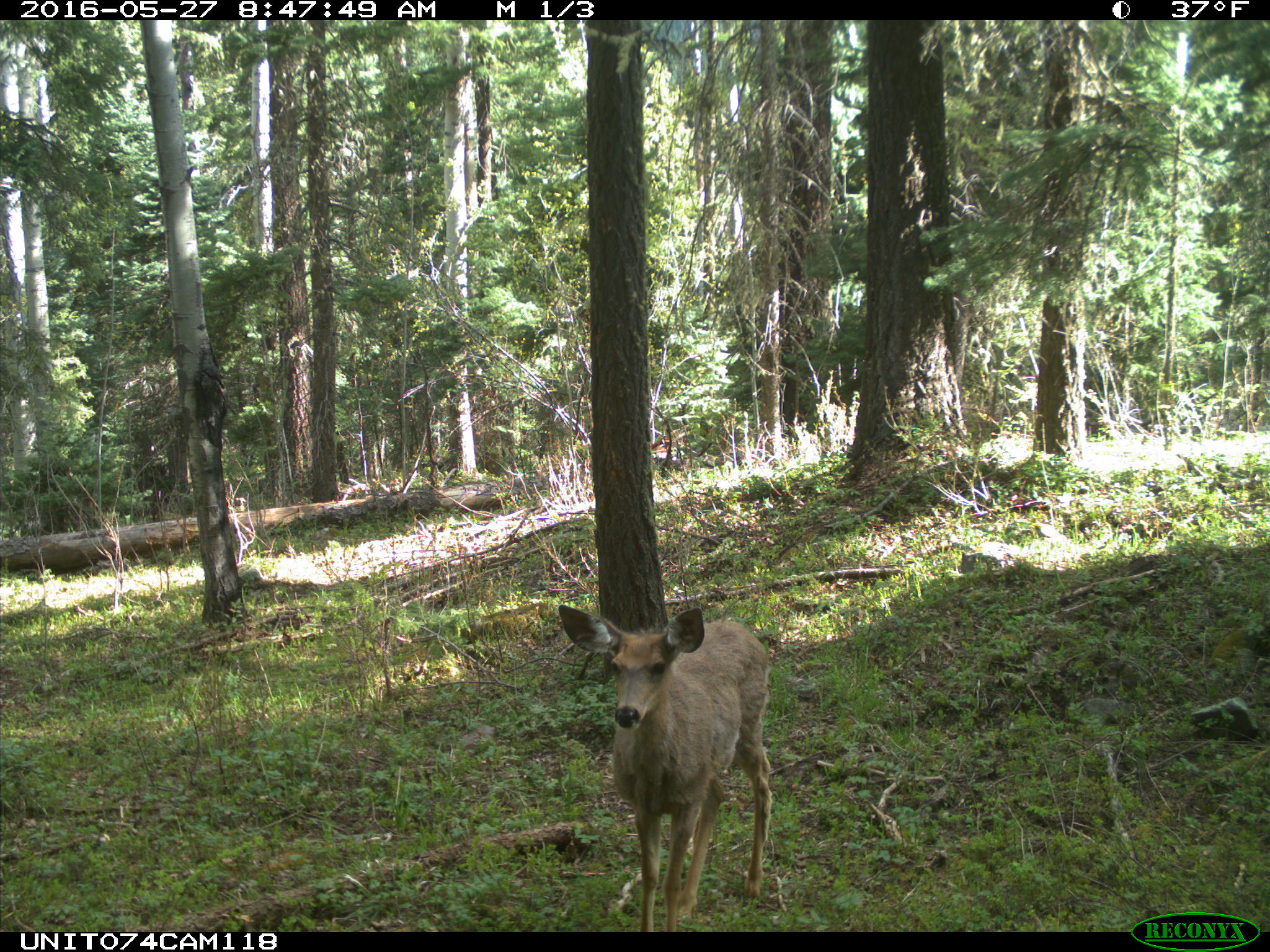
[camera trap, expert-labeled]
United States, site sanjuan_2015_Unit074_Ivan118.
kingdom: Animalia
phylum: Chordata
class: Mammalia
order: Artiodactyla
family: Cervidae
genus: Odocoileus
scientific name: Odocoileus hemionus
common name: mule deer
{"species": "Odocoileus hemionus (mule deer)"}